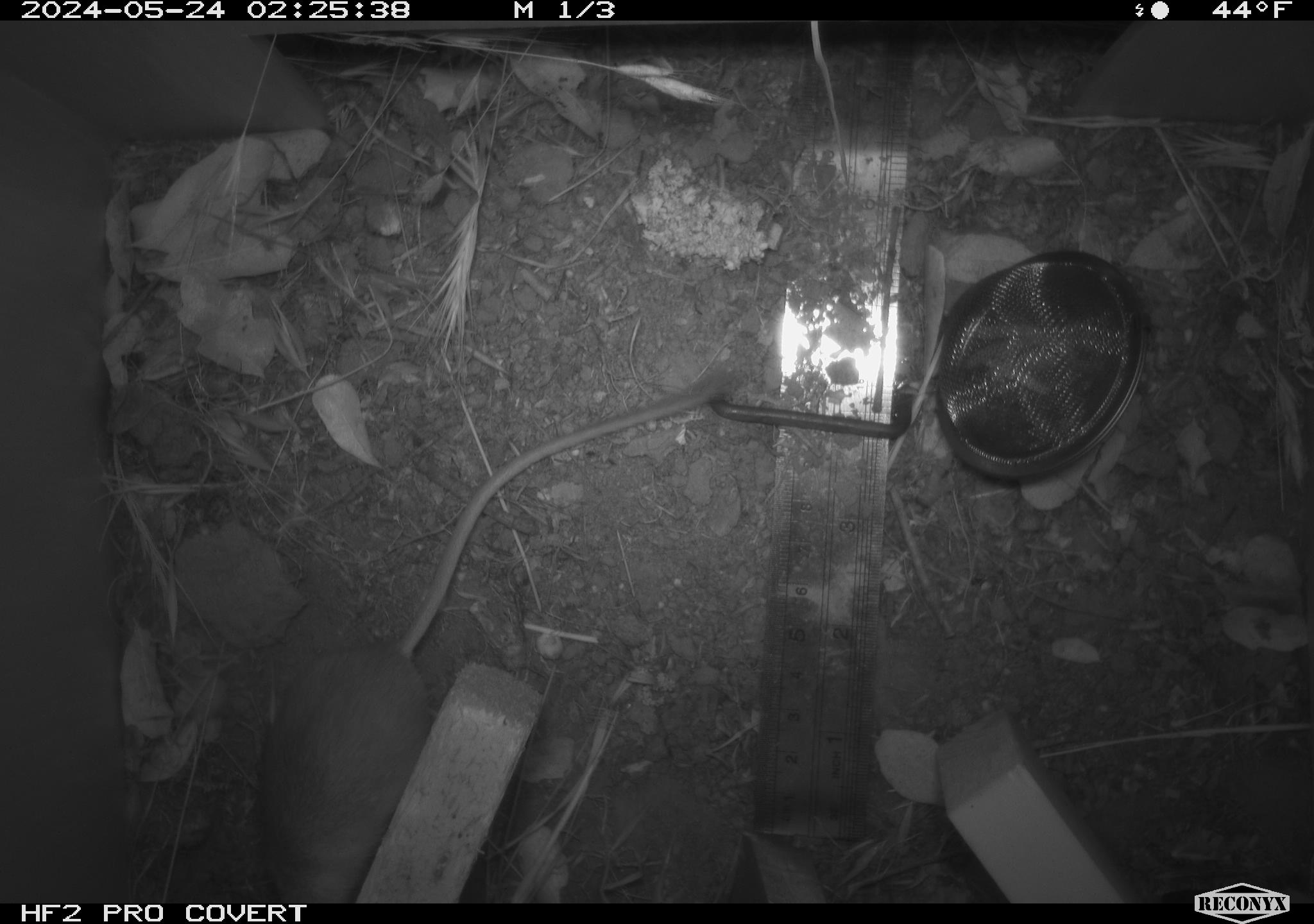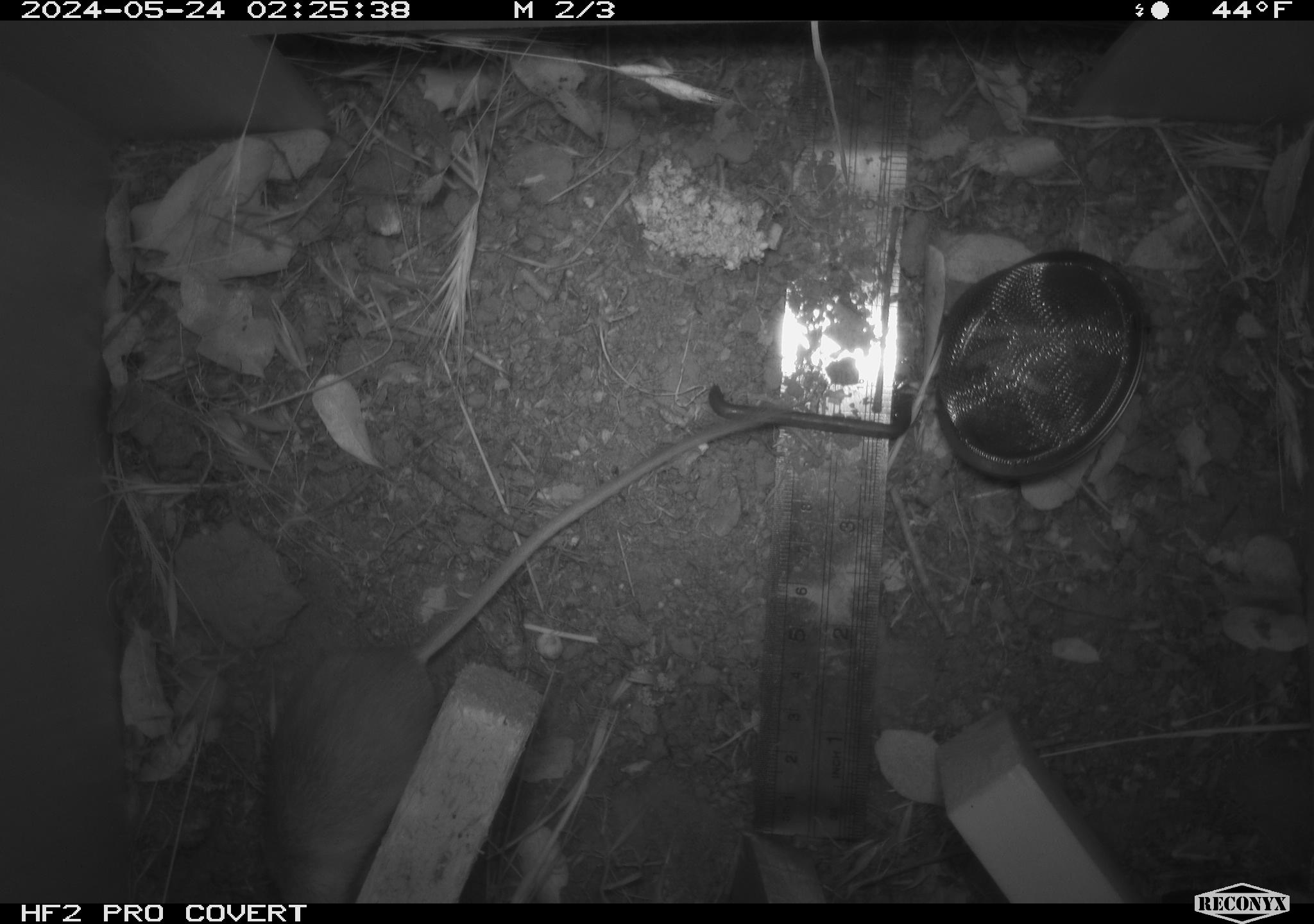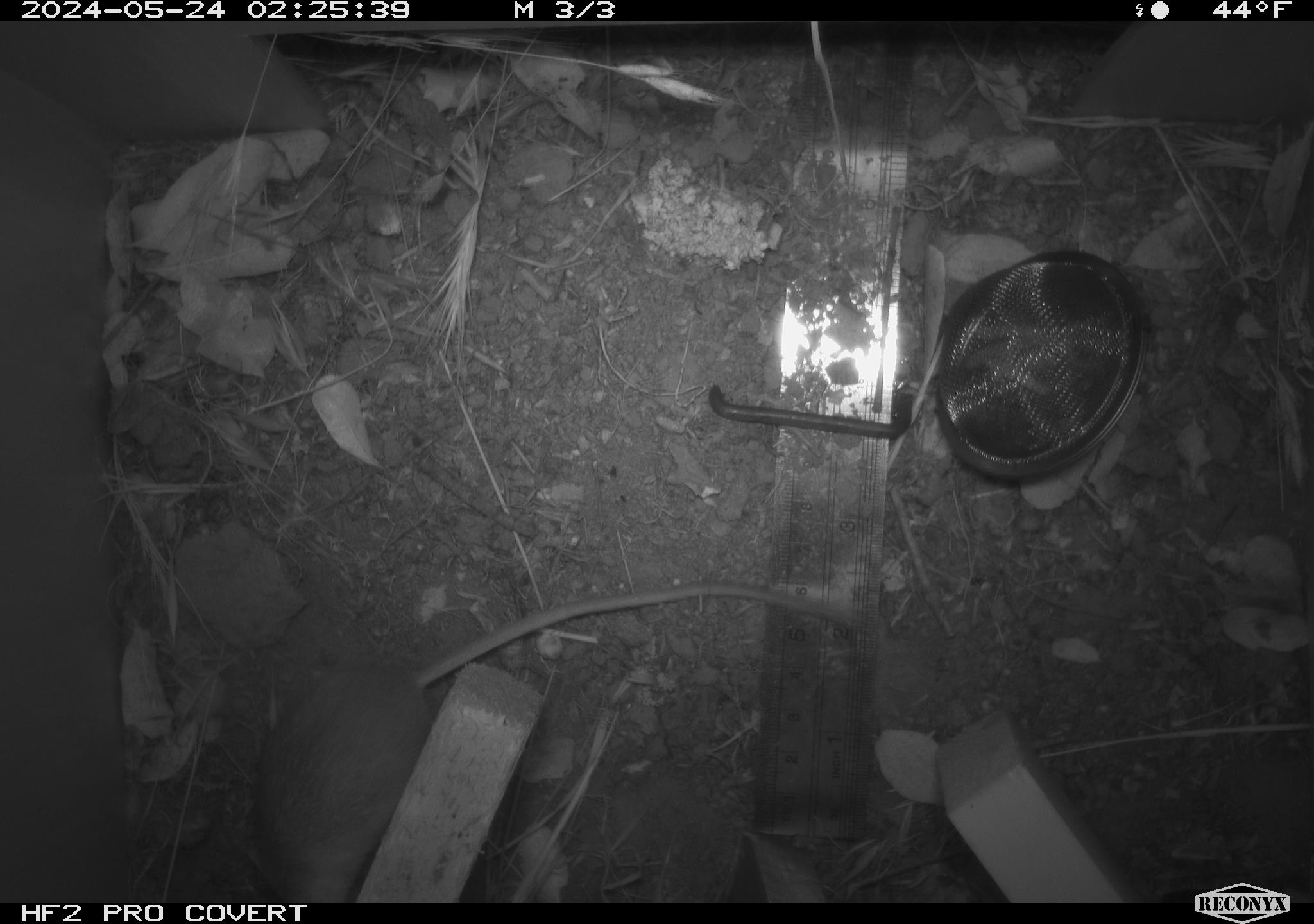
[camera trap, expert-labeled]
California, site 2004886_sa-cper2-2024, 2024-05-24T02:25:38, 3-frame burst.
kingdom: Animalia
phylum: Chordata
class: Mammalia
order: Rodentia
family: Heteromyidae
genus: Dipodomys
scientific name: Dipodomys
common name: kangaroo rats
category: dipodomys species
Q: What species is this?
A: Dipodomys species (kangaroo rats) (Dipodomys).